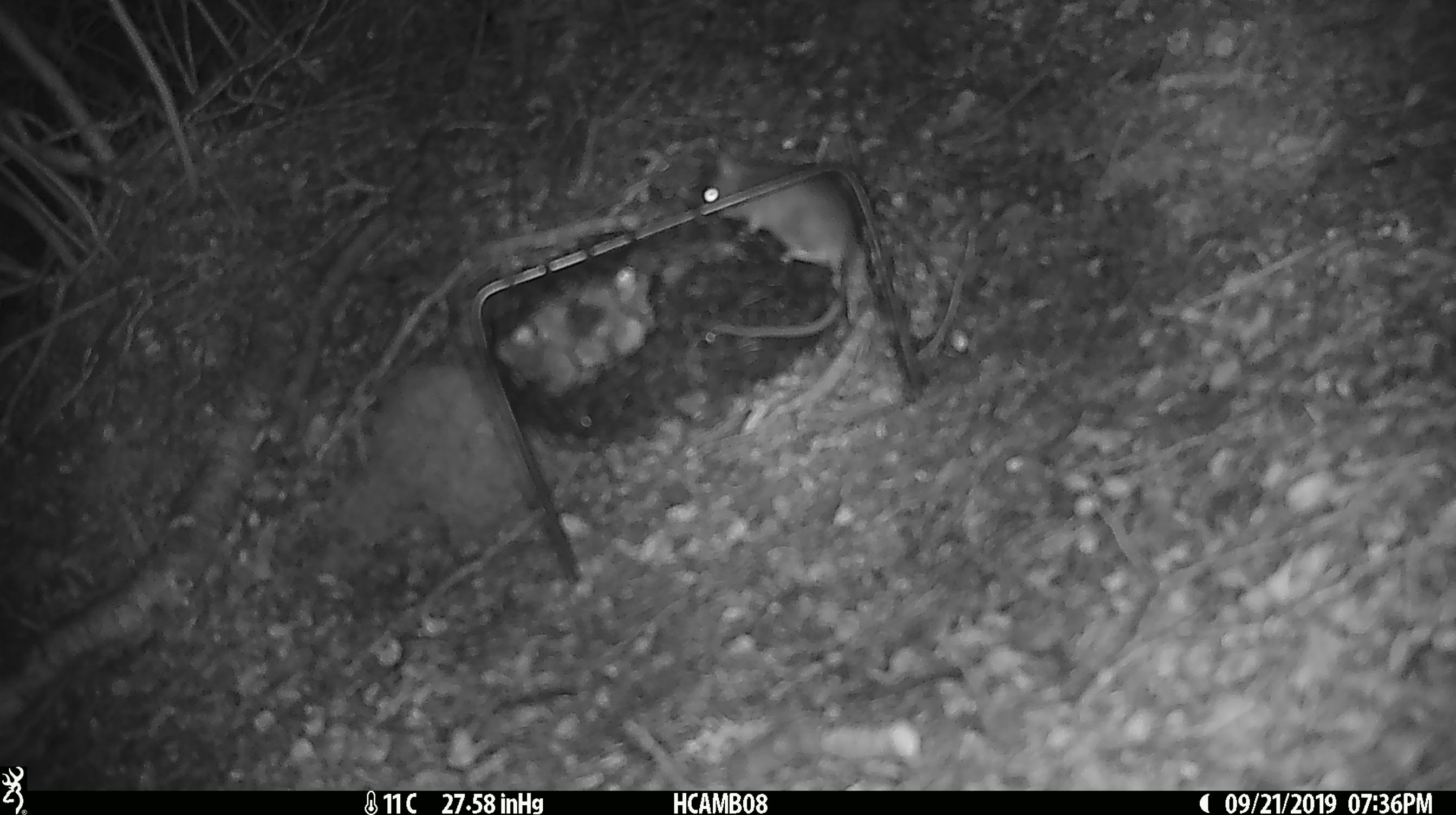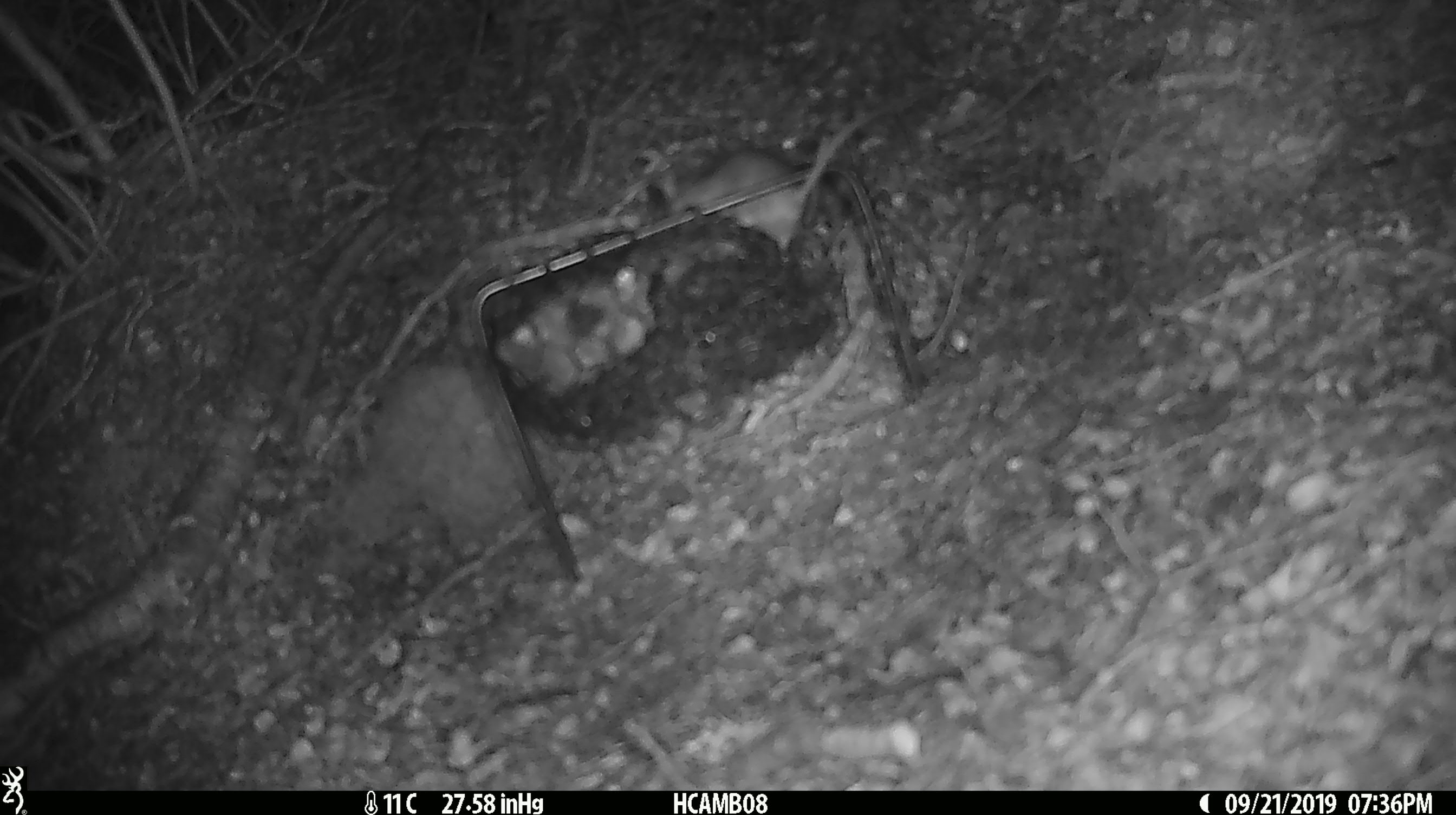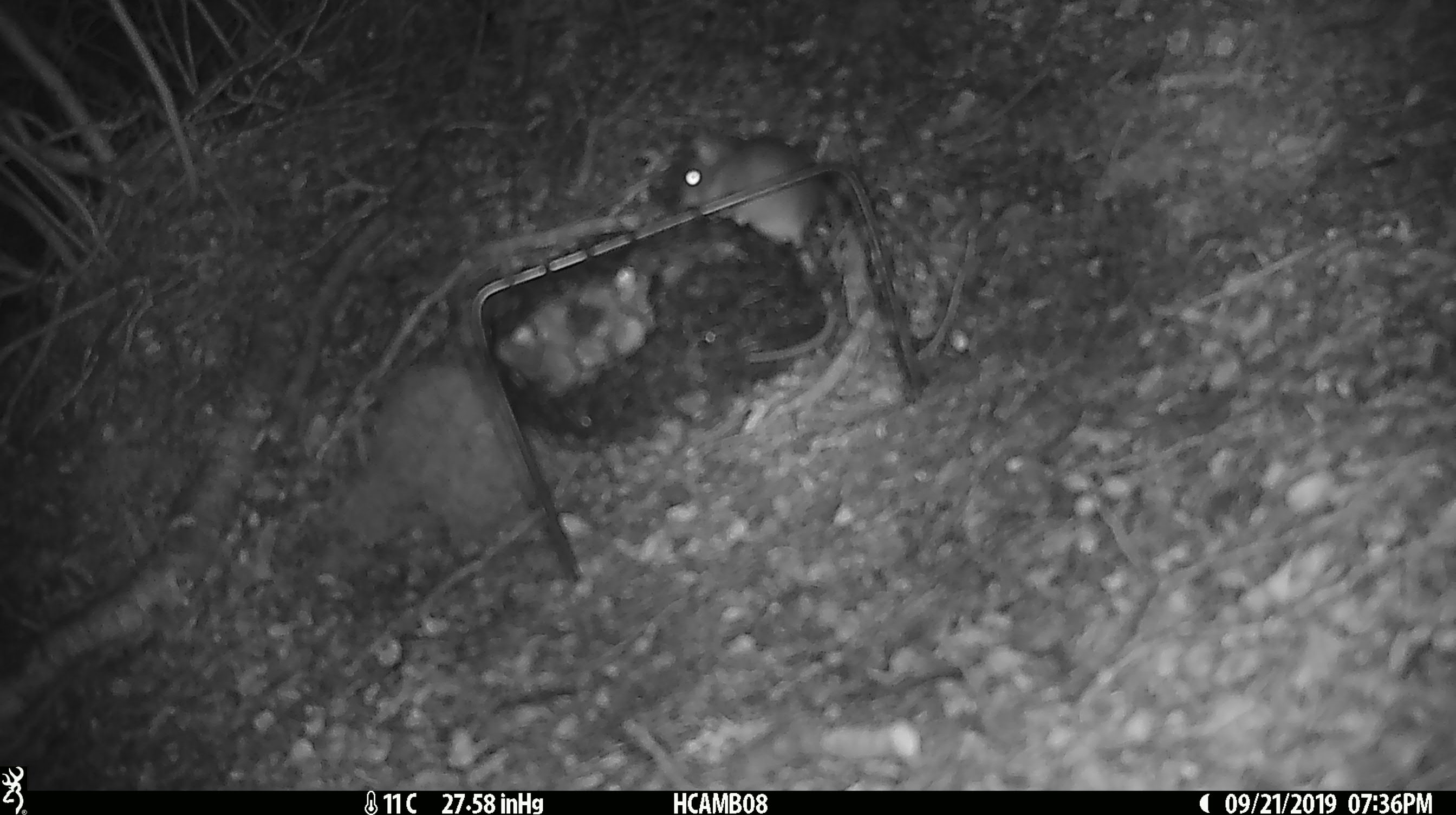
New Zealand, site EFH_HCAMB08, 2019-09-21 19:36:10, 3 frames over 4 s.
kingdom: Animalia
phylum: Chordata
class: Mammalia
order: Rodentia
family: Muridae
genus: Mus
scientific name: Mus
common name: mouse